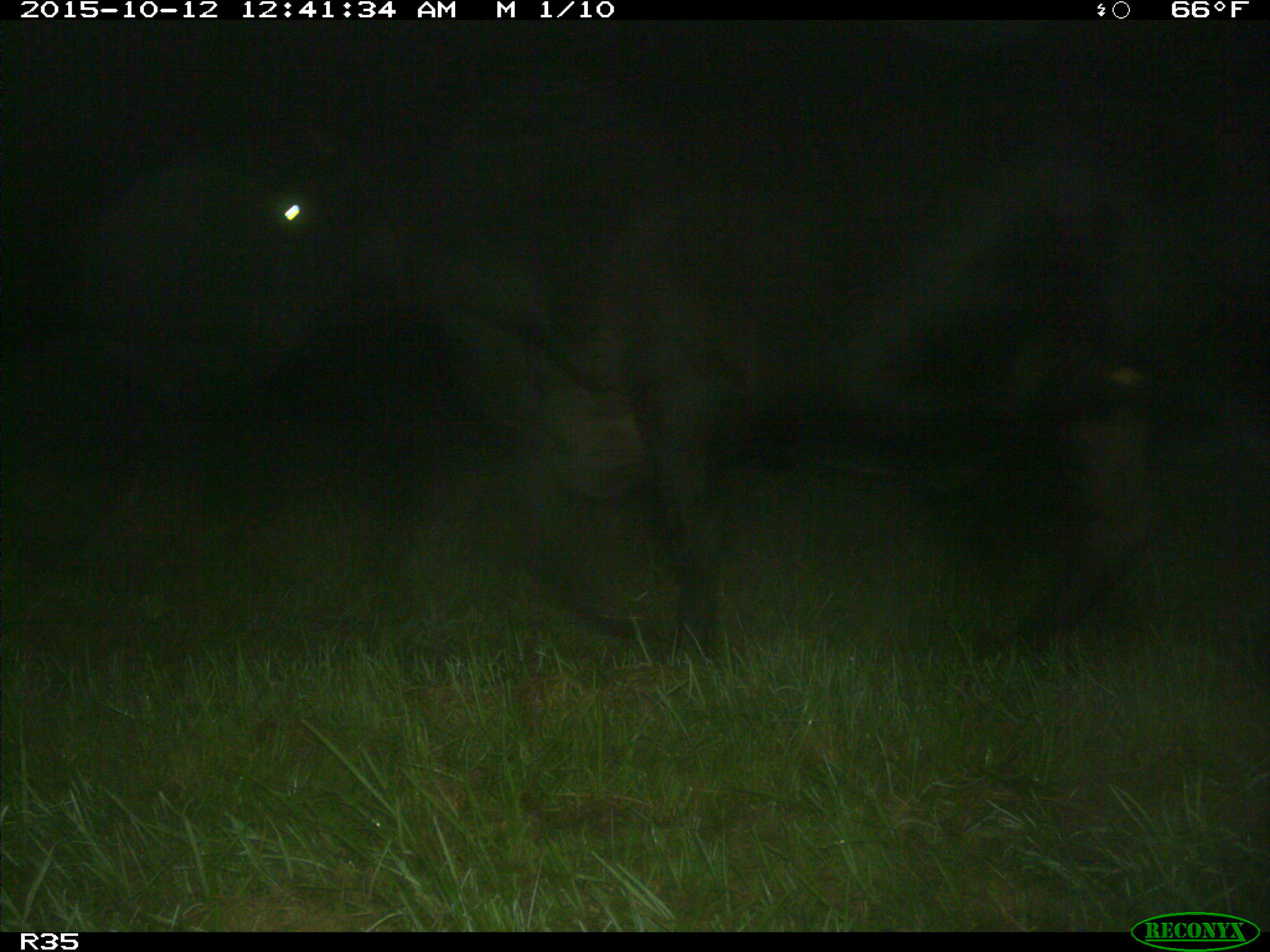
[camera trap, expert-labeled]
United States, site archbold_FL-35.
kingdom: Animalia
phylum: Chordata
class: Mammalia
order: Artiodactyla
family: Bovidae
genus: Bos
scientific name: Bos taurus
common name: domestic cow